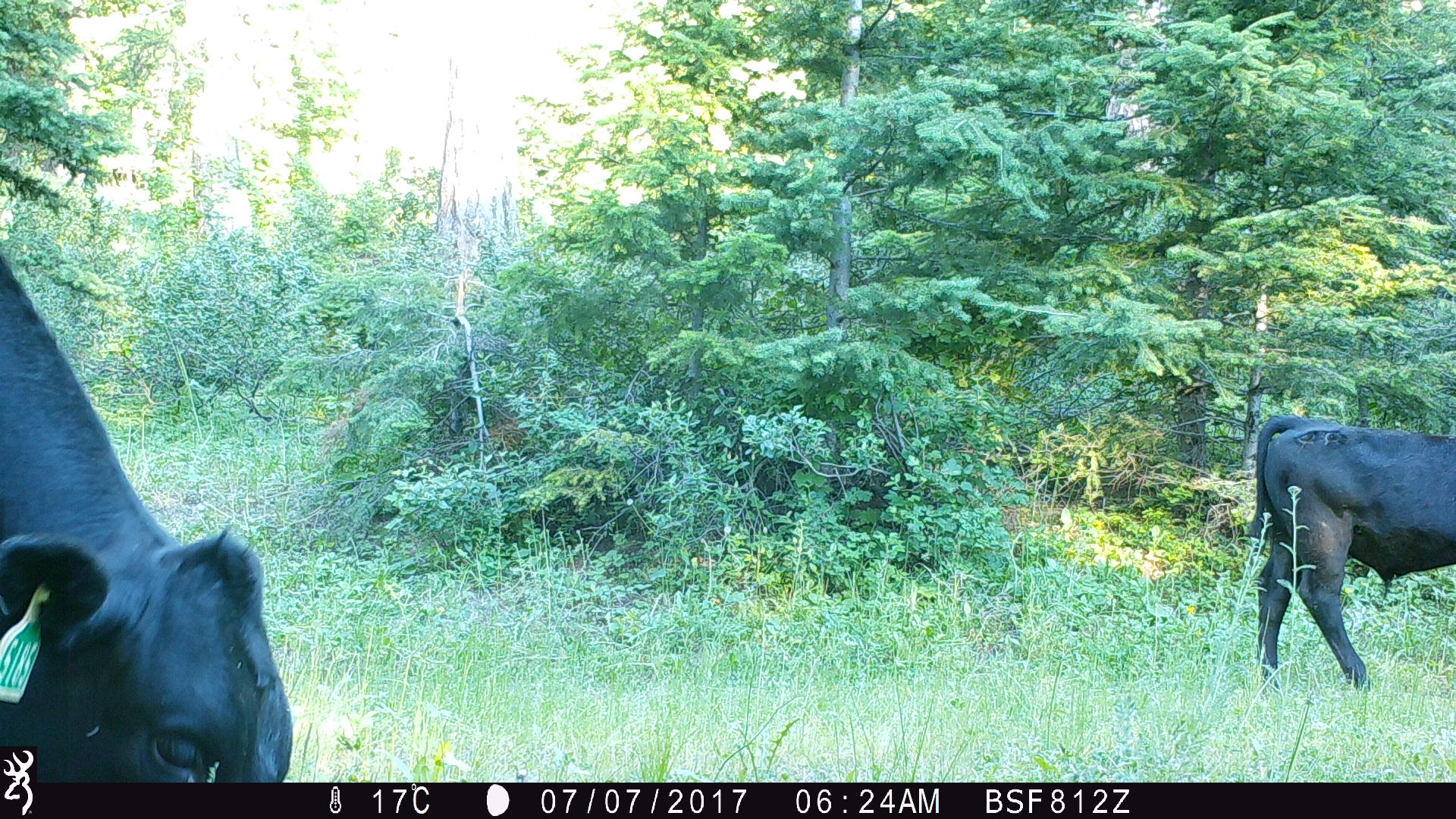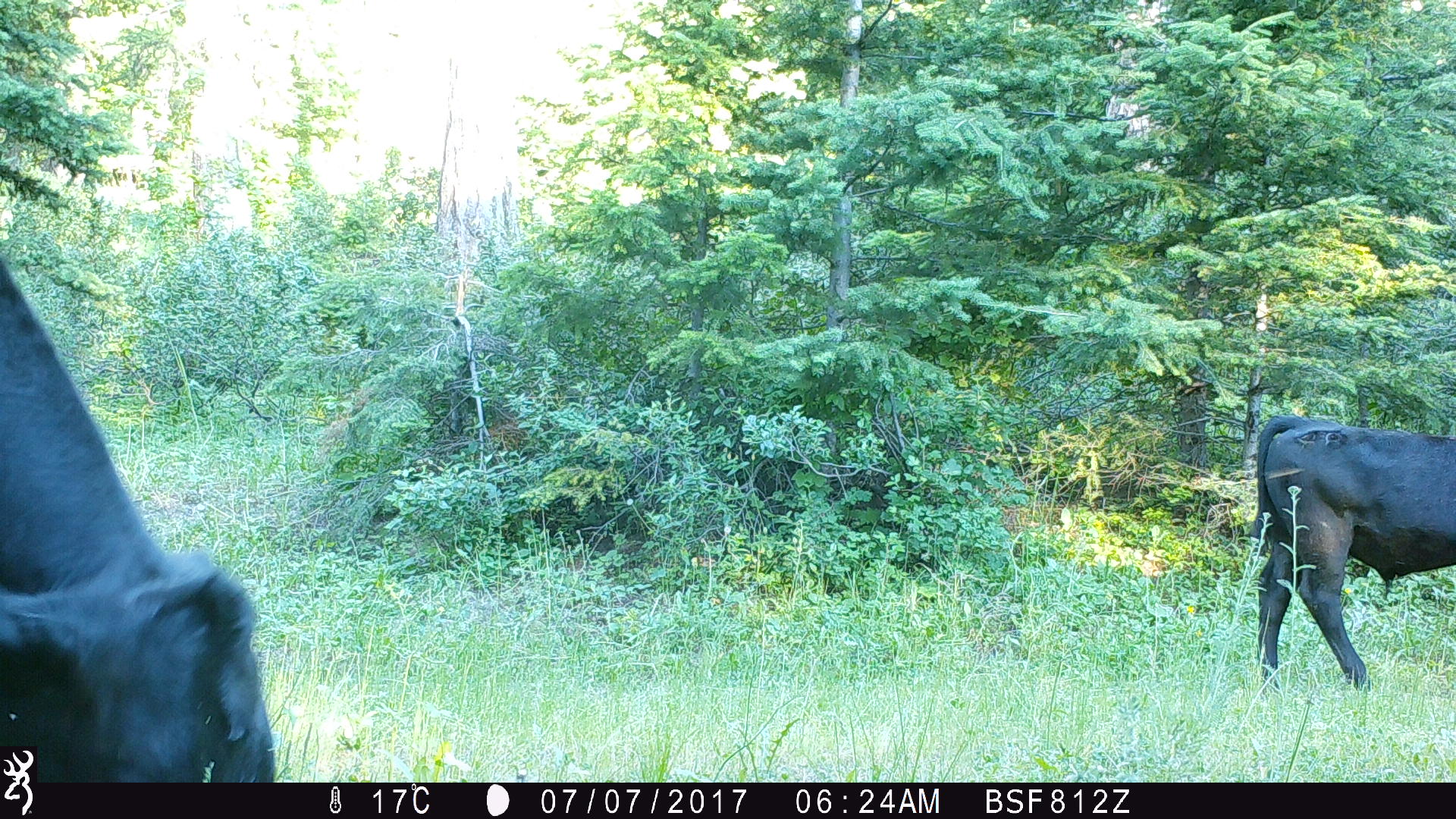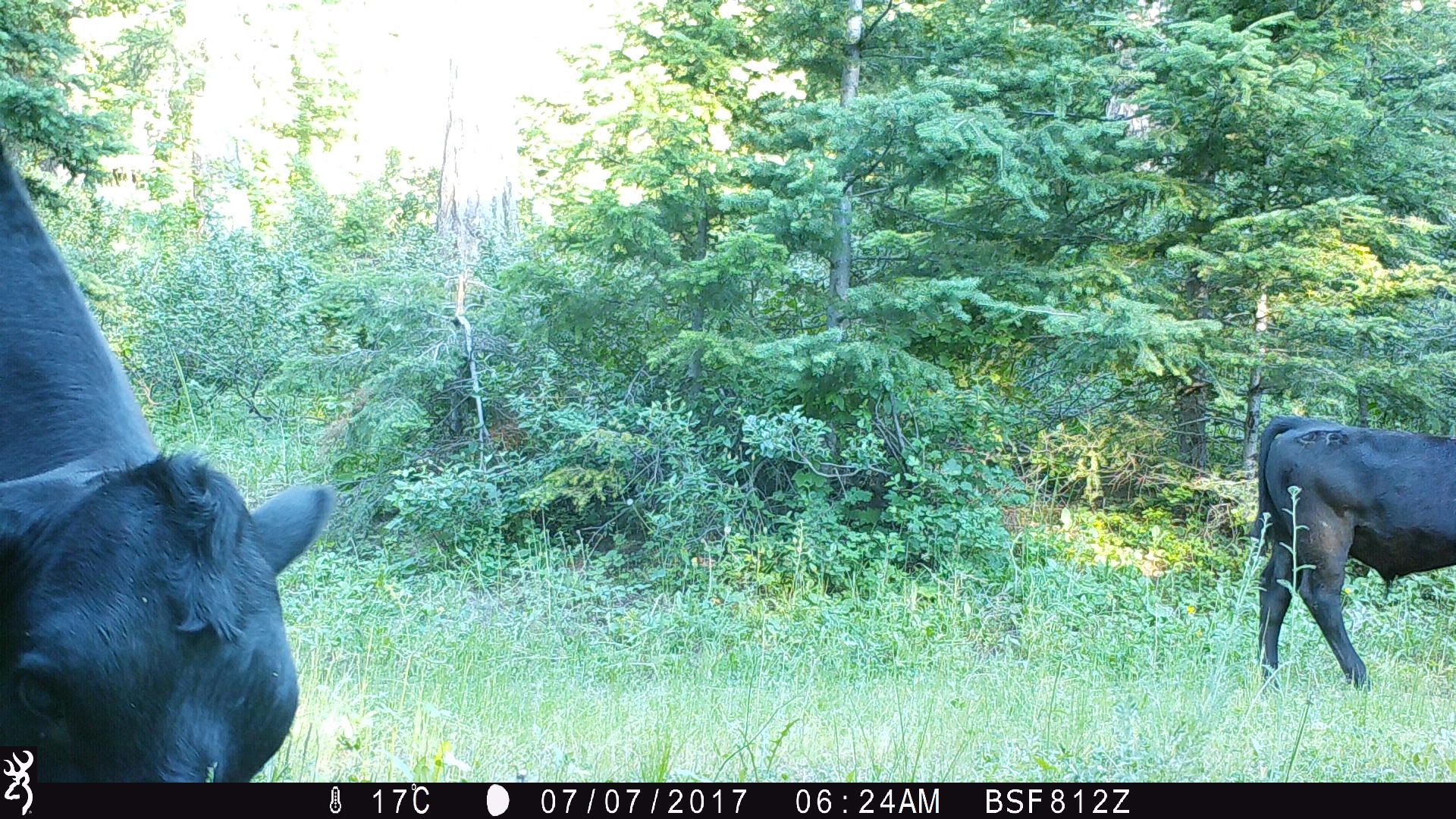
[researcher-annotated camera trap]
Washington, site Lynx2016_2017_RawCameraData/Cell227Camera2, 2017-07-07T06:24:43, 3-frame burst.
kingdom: Animalia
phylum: Chordata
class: Mammalia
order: Artiodactyla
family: Bovidae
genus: Bos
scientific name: Bos taurus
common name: domestic cattle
Domestic cattle (Bos taurus). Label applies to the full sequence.